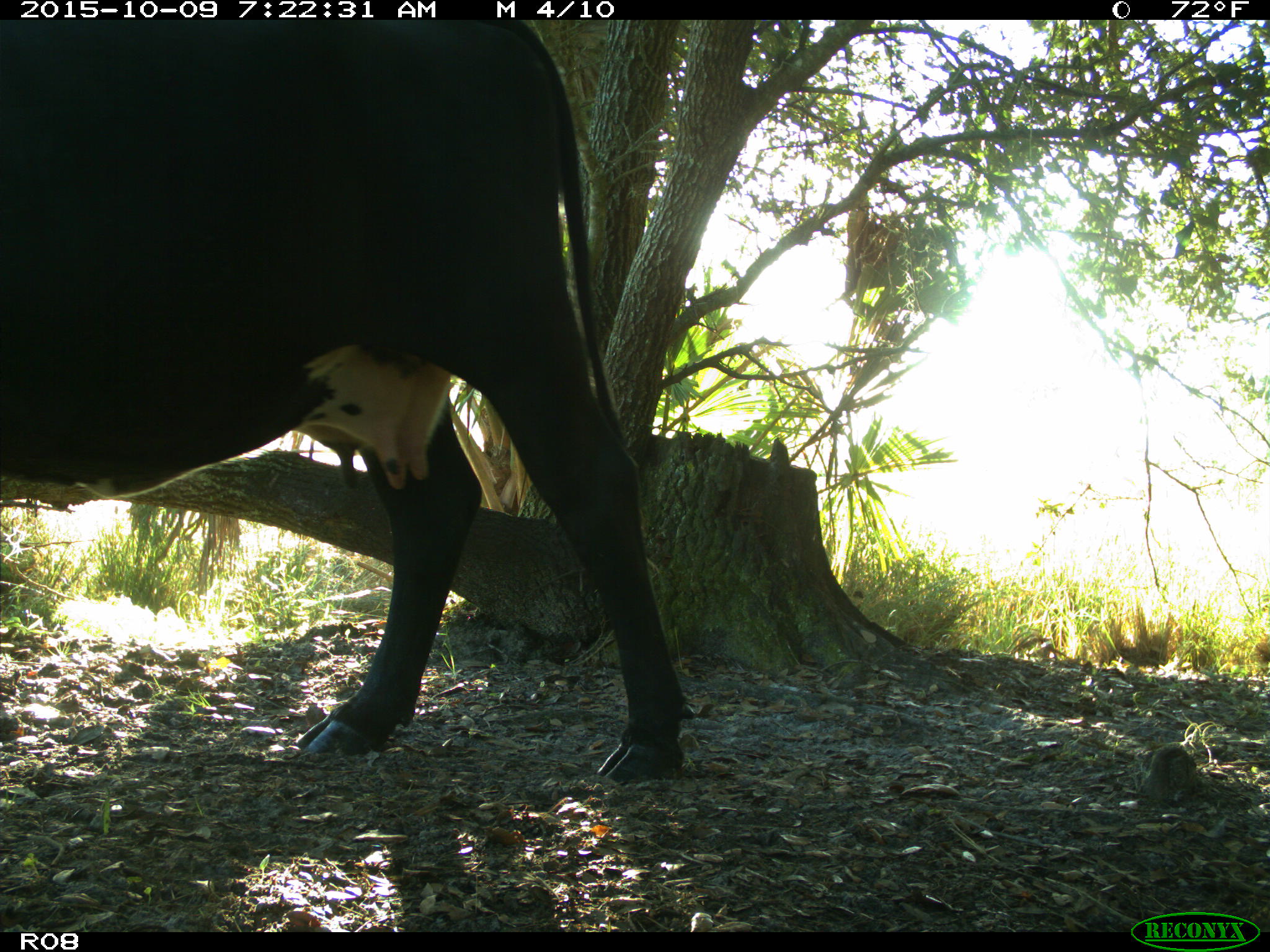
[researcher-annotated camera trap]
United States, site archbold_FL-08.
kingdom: Animalia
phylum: Chordata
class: Mammalia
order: Artiodactyla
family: Bovidae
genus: Bos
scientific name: Bos taurus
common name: domestic cow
Bos taurus (domestic cow).